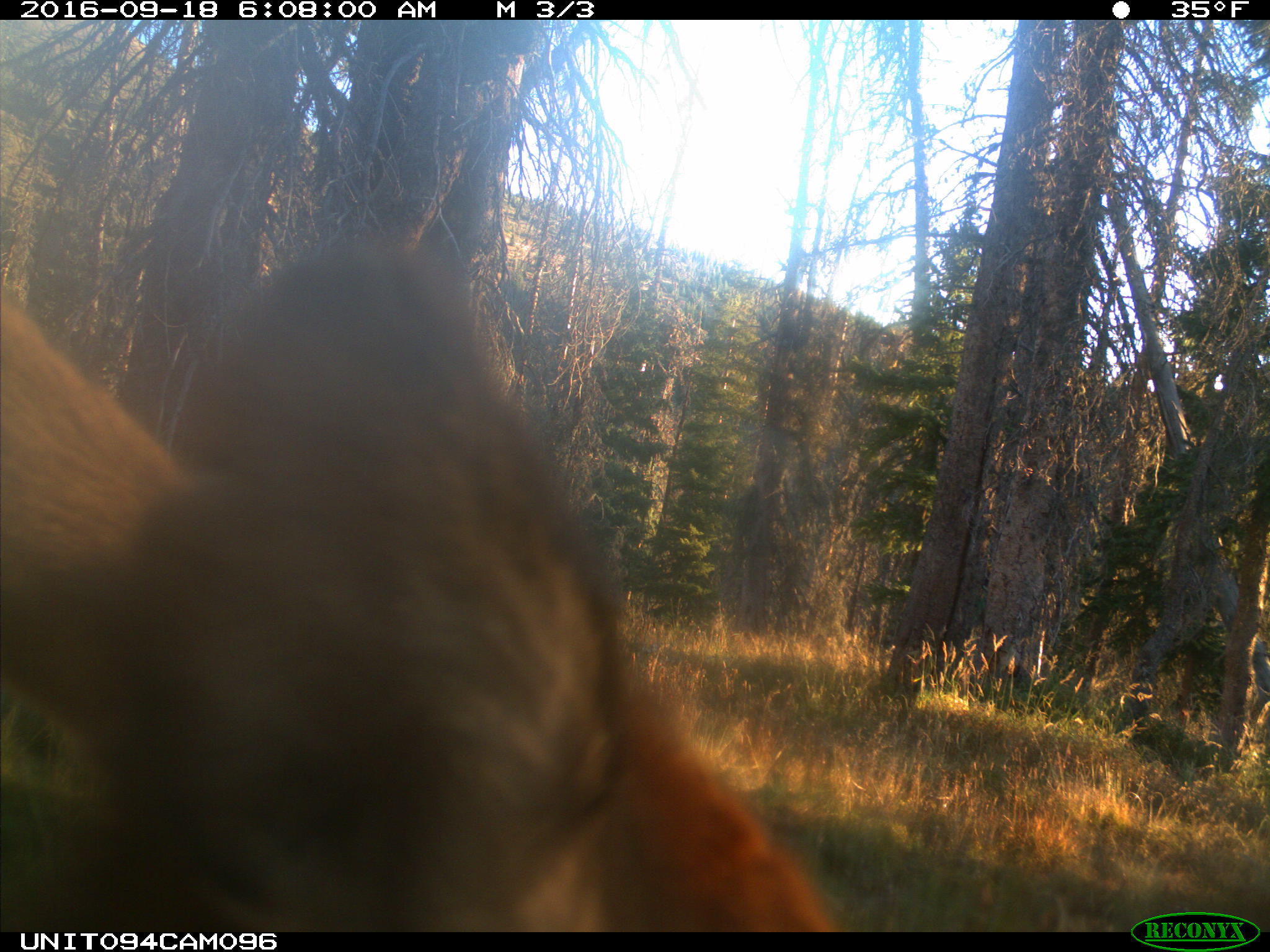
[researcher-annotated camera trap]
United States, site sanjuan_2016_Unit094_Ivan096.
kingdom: Animalia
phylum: Chordata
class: Mammalia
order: Artiodactyla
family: Cervidae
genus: Cervus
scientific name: Cervus elaphus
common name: red deer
Cervus elaphus (red deer).